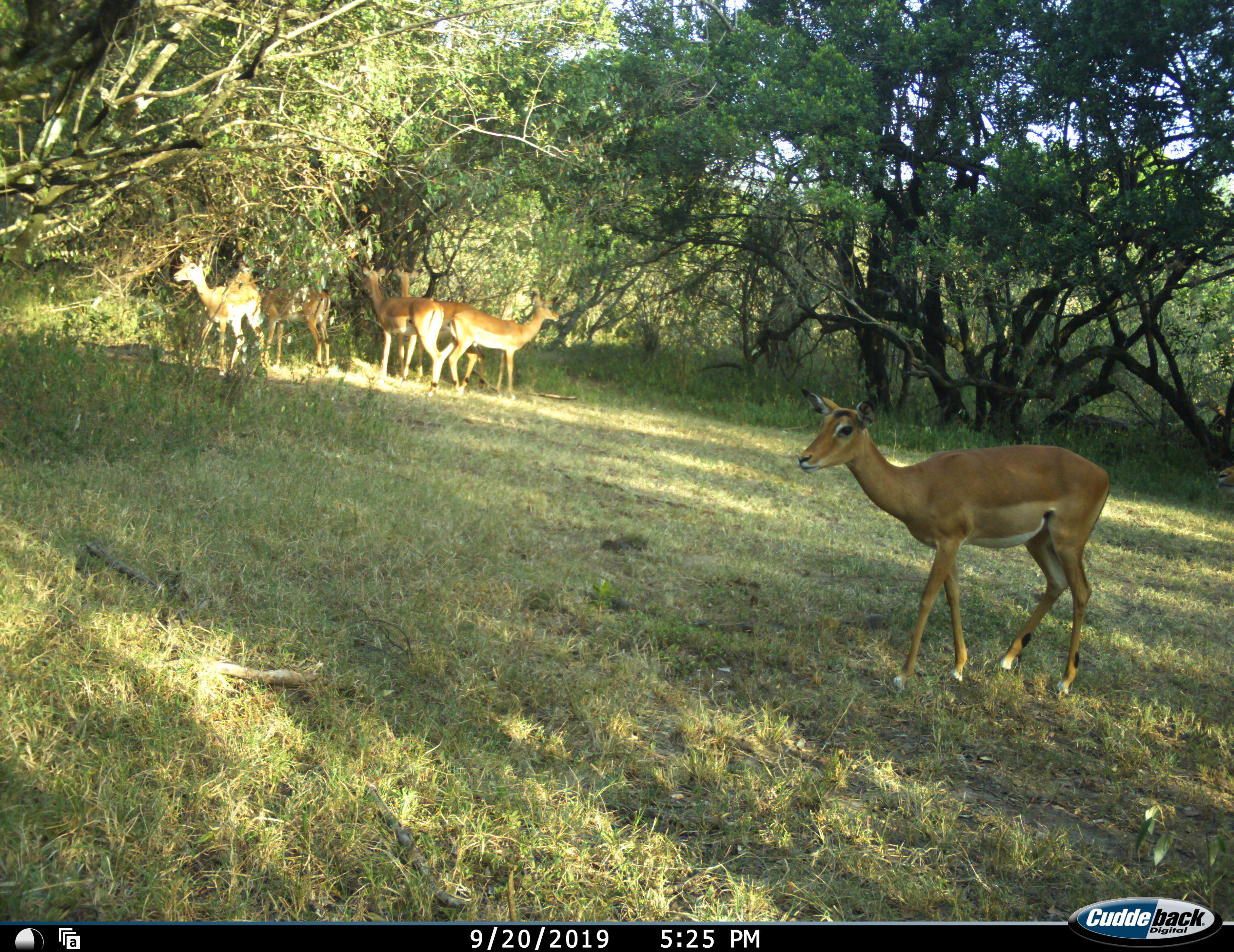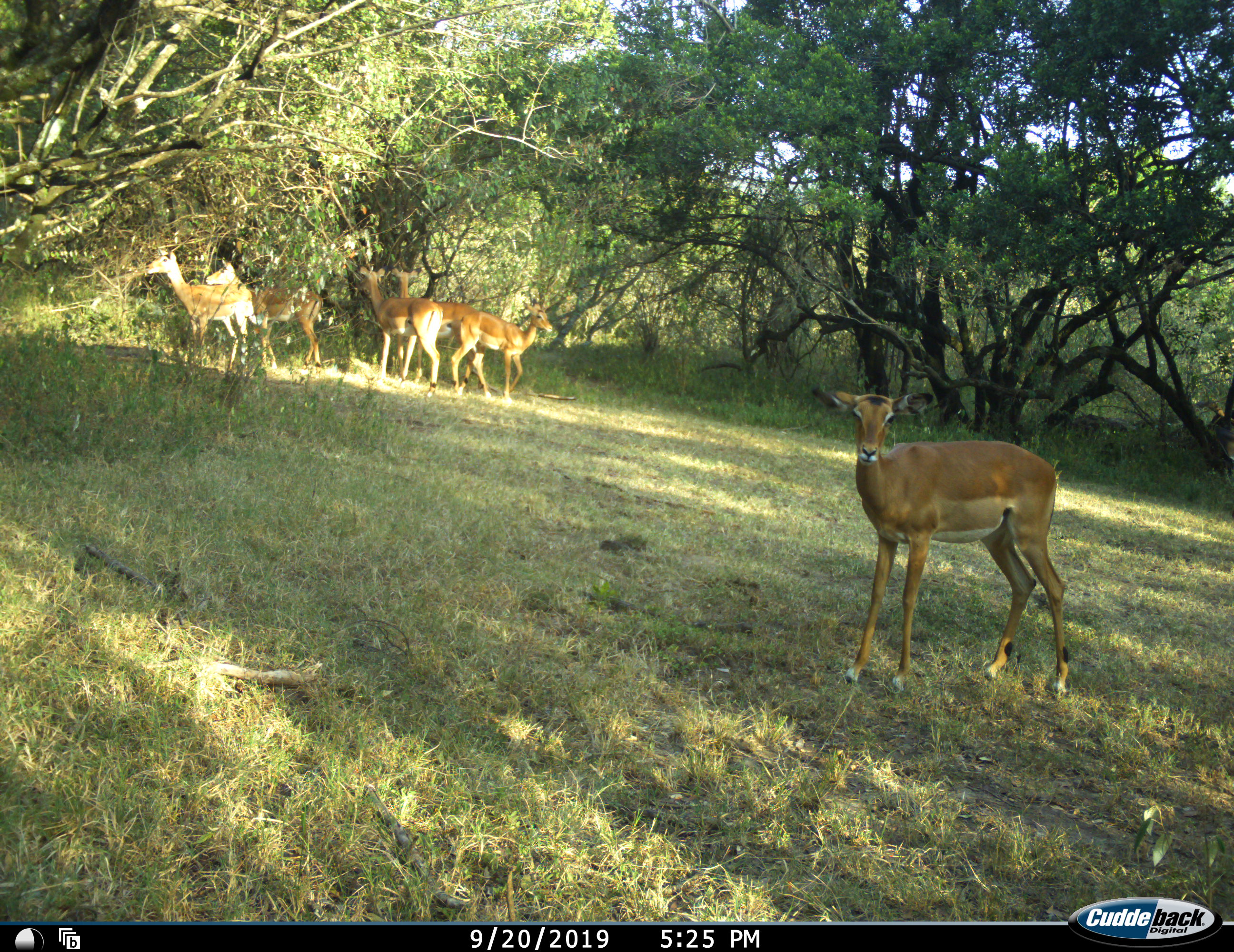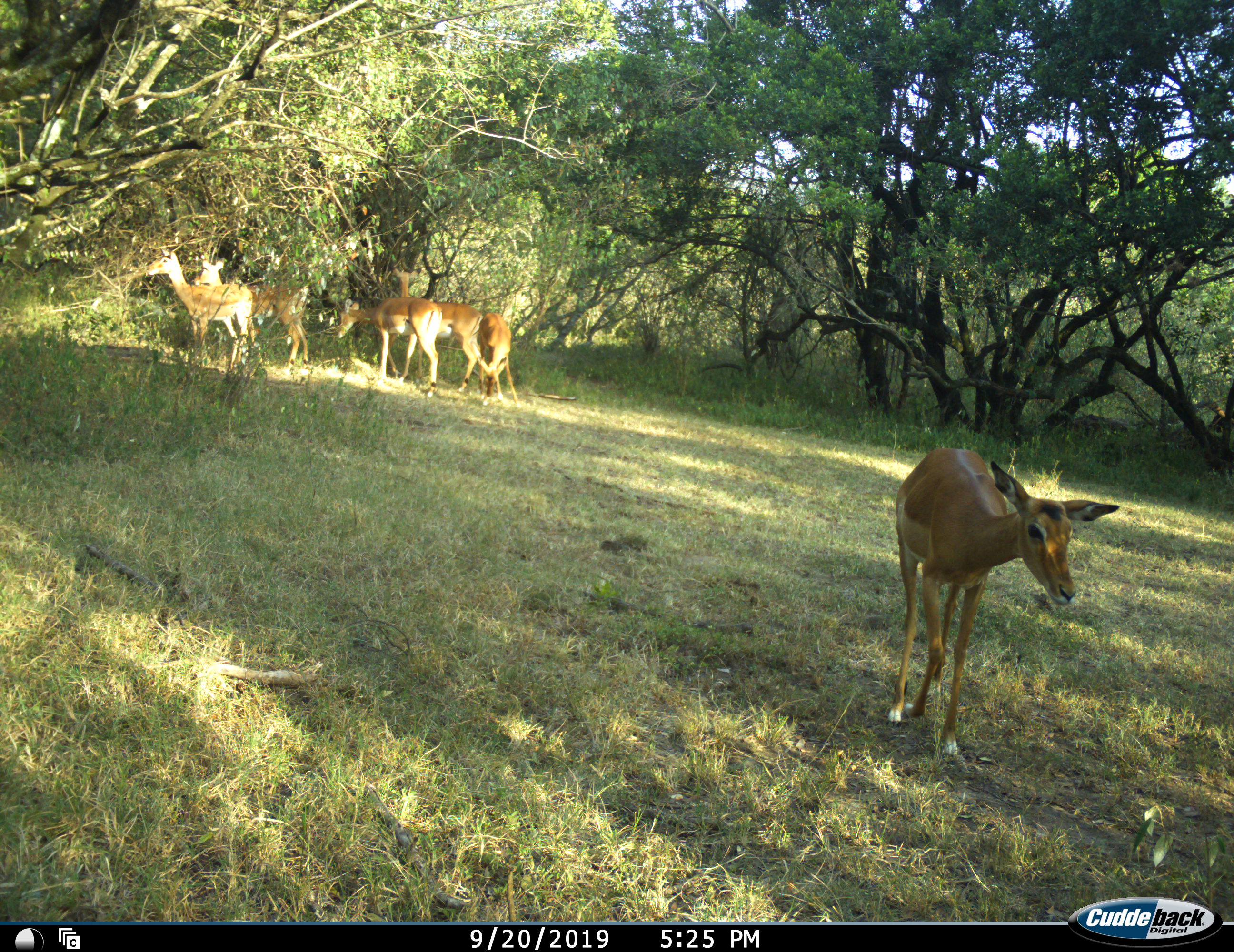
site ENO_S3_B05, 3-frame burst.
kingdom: Animalia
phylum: Chordata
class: Mammalia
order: Artiodactyla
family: Bovidae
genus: Aepyceros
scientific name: Aepyceros melampus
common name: impala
Impala (Aepyceros melampus), count 6. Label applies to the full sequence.